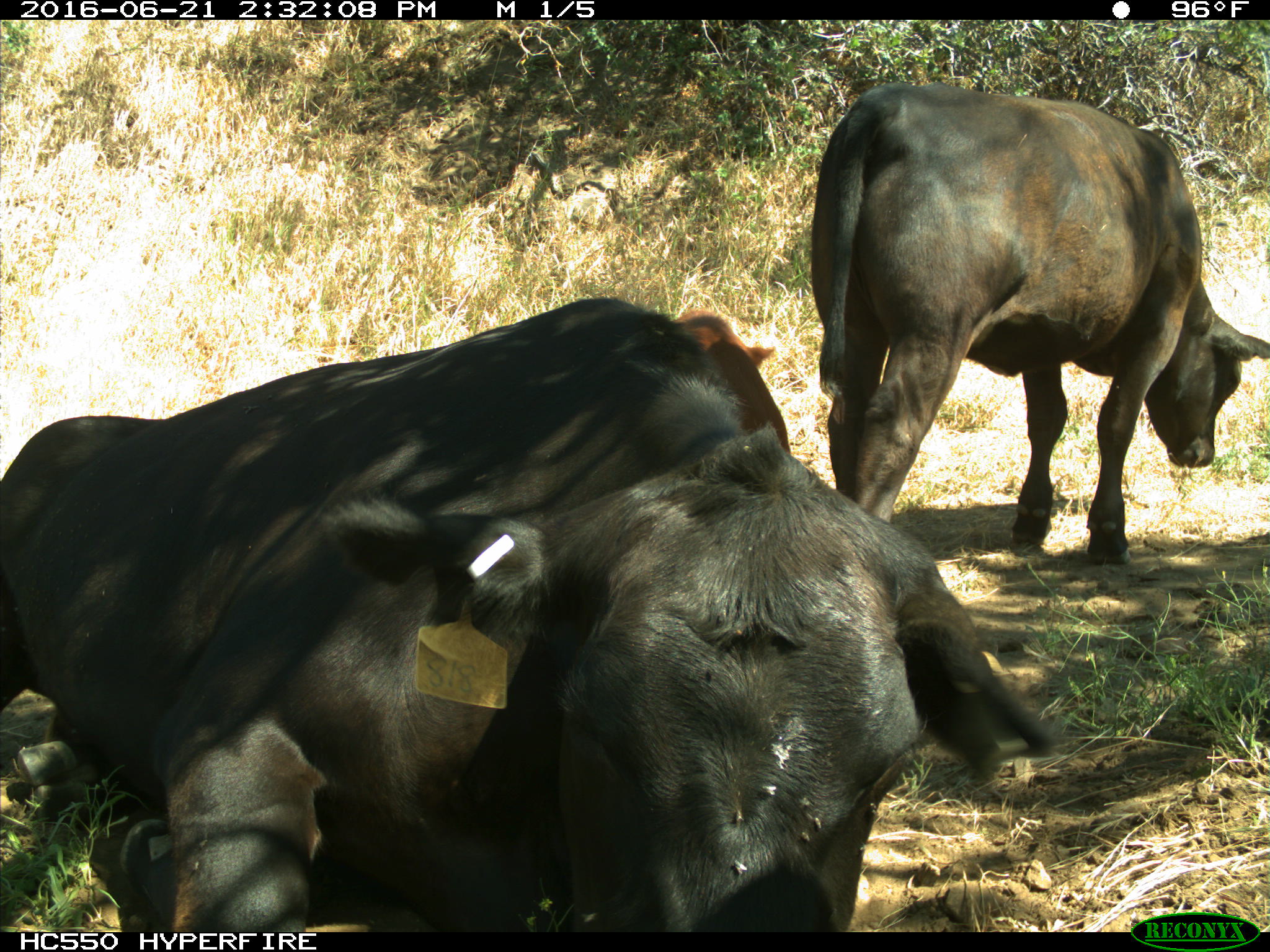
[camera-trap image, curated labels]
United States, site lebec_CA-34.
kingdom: Animalia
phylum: Chordata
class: Mammalia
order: Artiodactyla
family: Bovidae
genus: Bos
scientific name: Bos taurus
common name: domestic cow